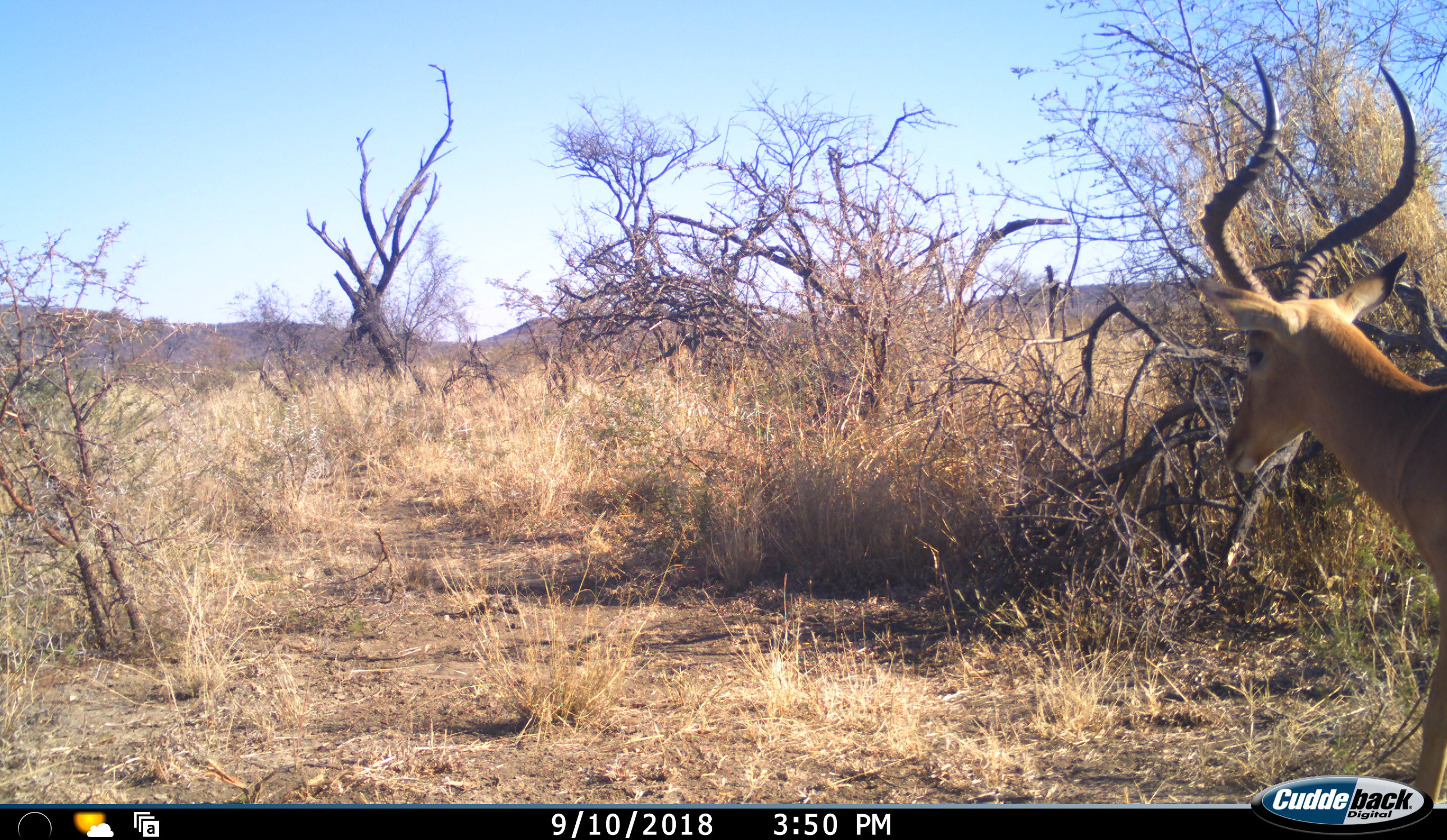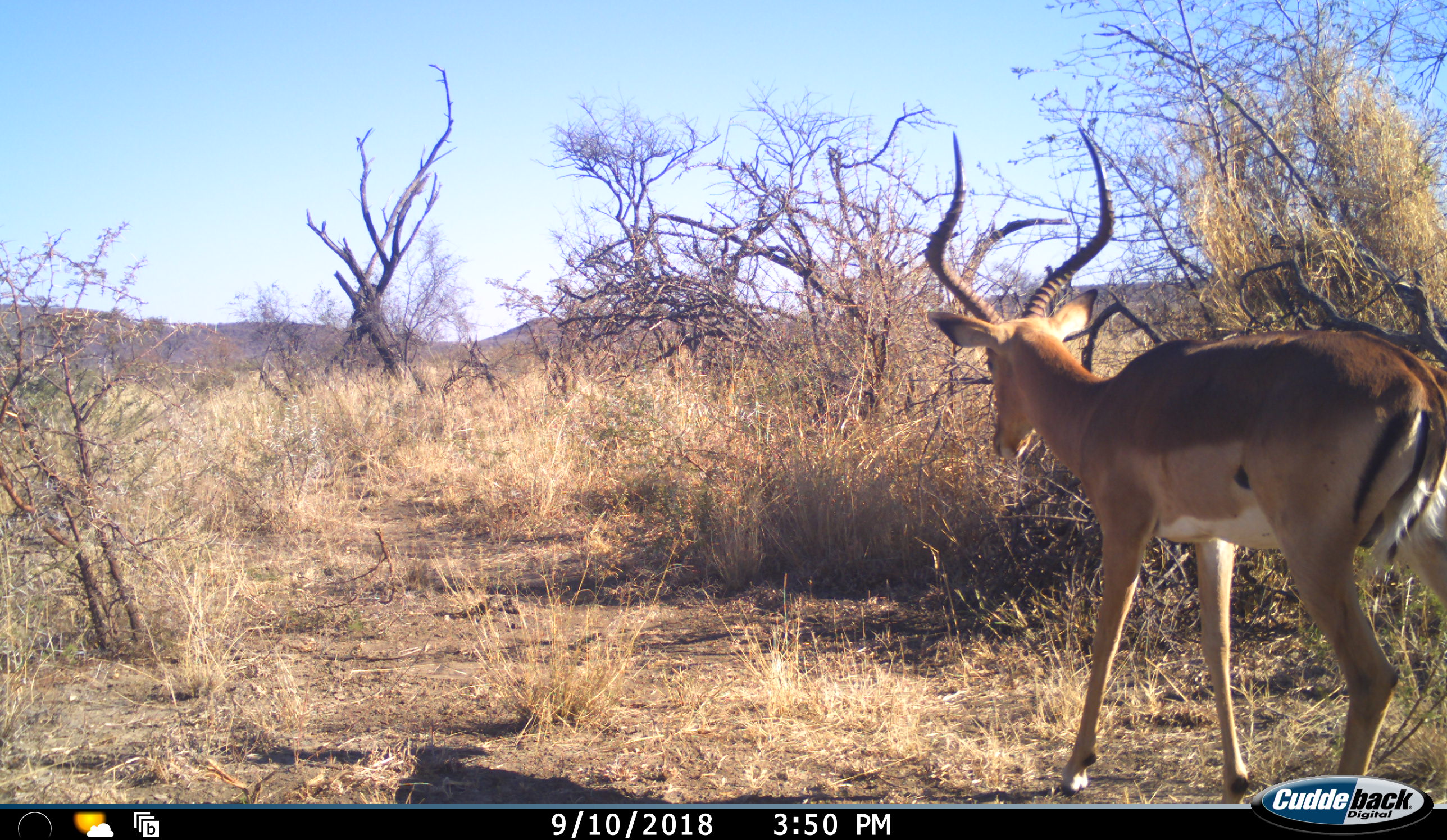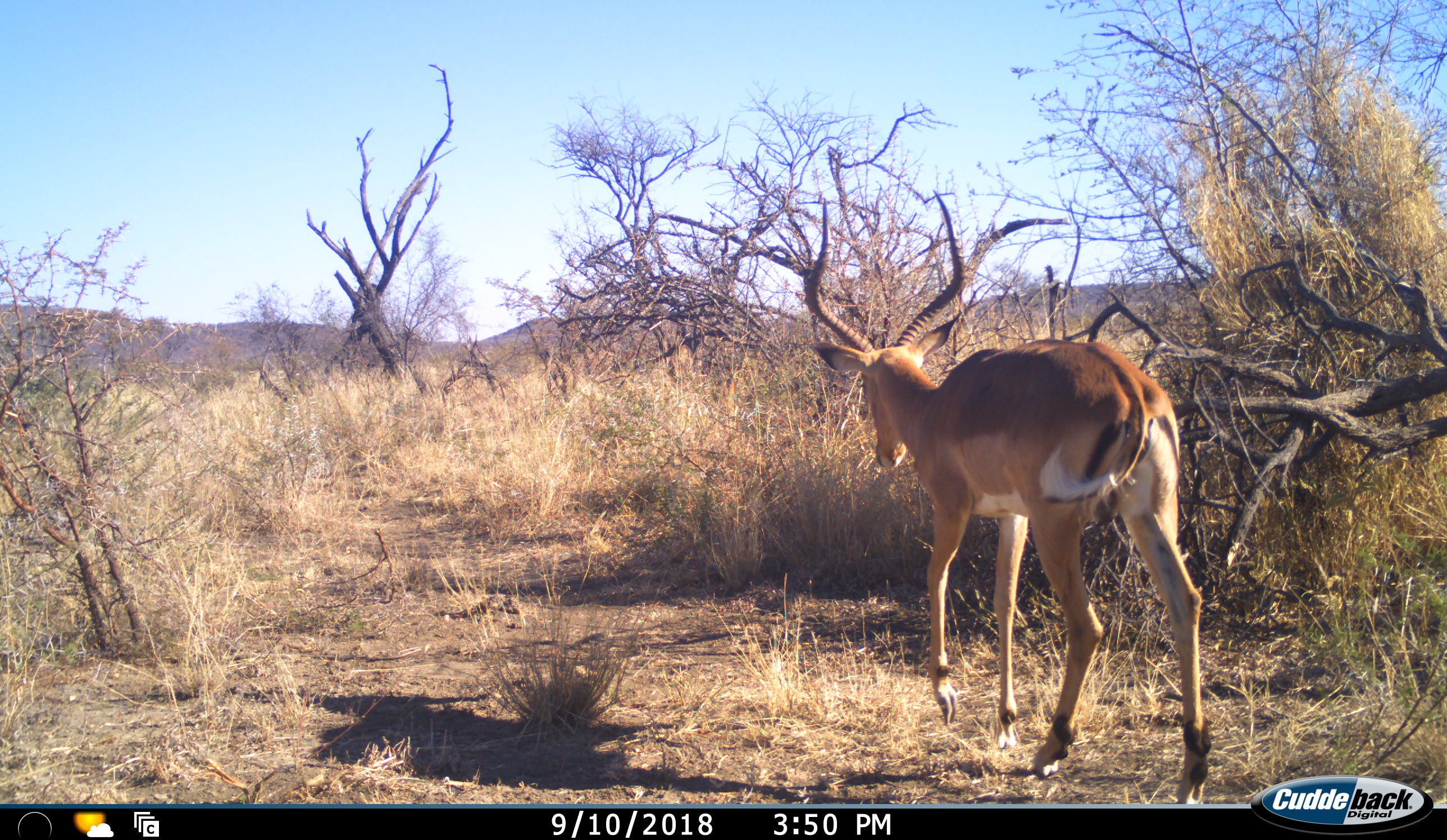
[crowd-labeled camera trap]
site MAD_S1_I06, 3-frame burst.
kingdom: Animalia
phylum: Chordata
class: Mammalia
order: Artiodactyla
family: Bovidae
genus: Aepyceros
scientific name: Aepyceros melampus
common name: impala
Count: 1.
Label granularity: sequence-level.